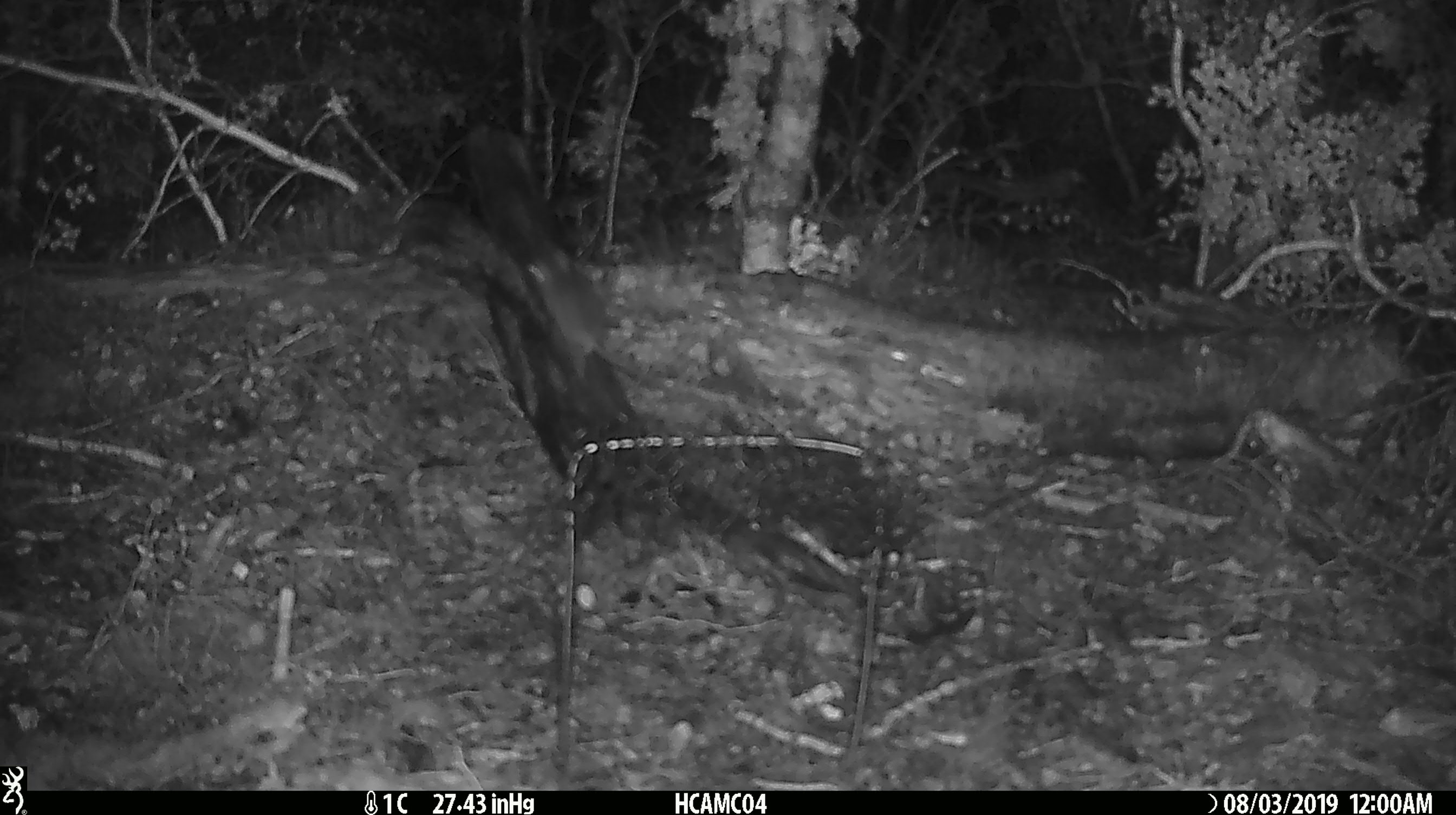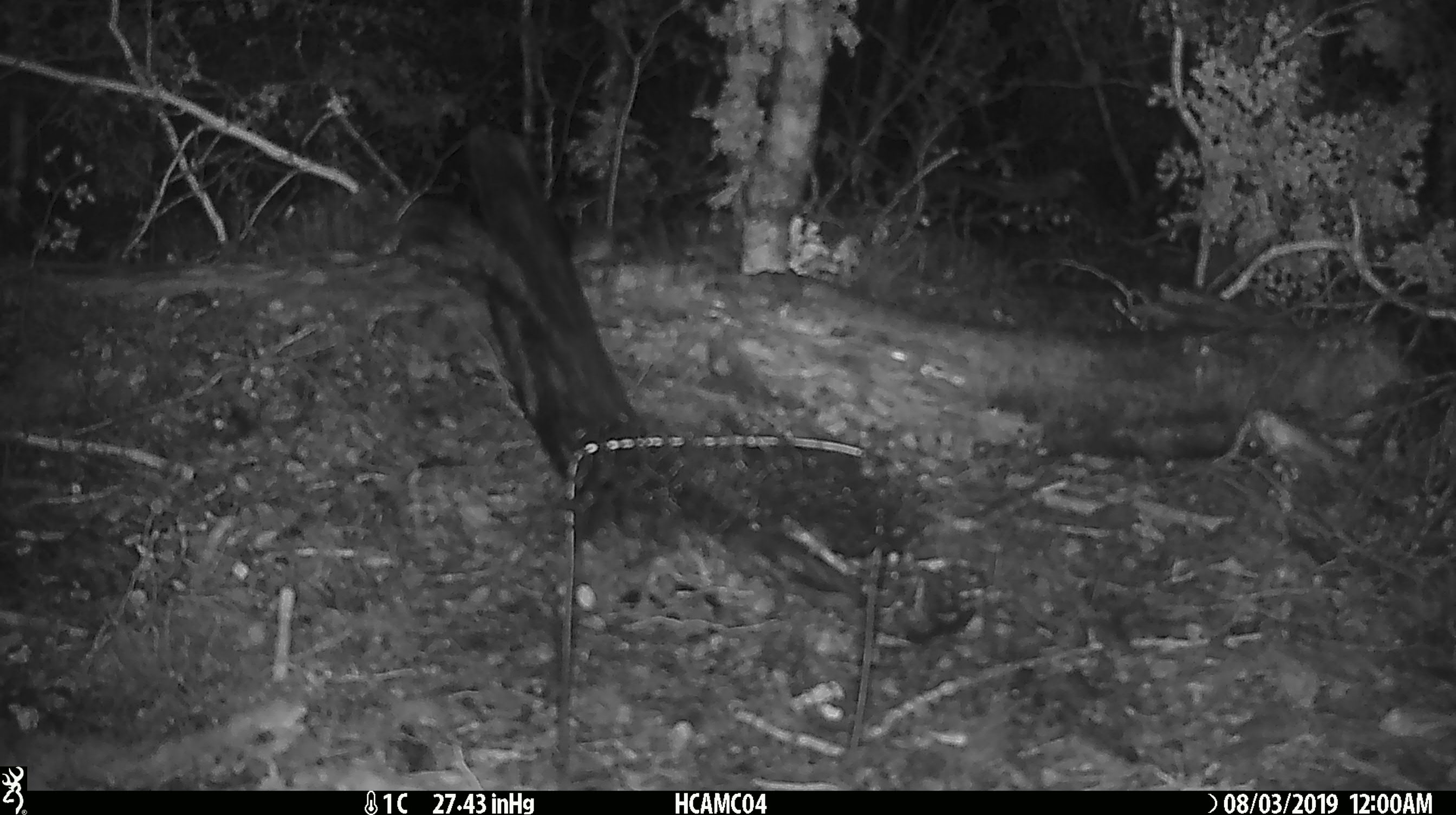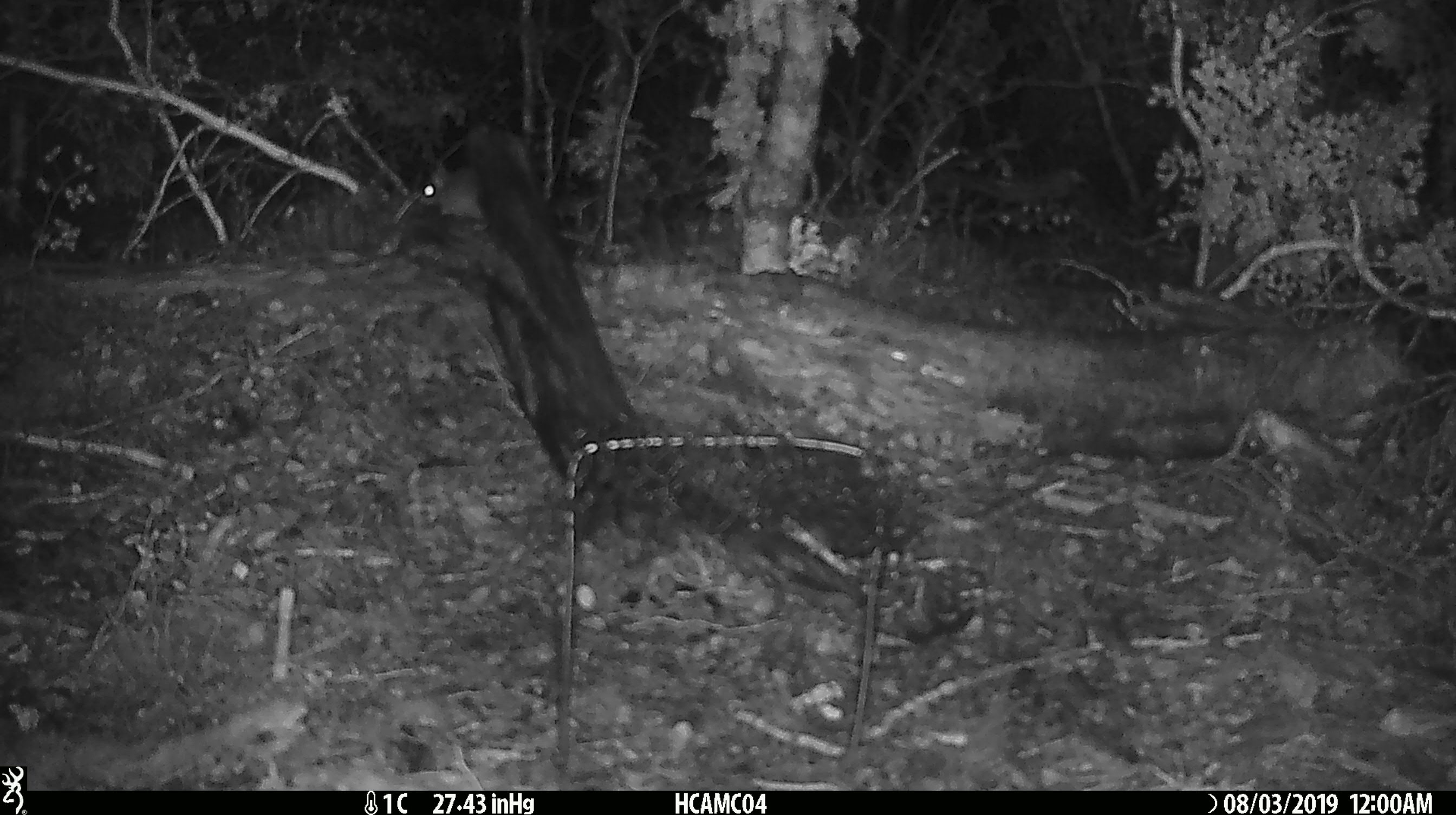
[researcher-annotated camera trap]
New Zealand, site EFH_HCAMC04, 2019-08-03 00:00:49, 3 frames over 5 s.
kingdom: Animalia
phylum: Chordata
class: Mammalia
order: Rodentia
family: Muridae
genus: Mus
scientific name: Mus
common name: mouse